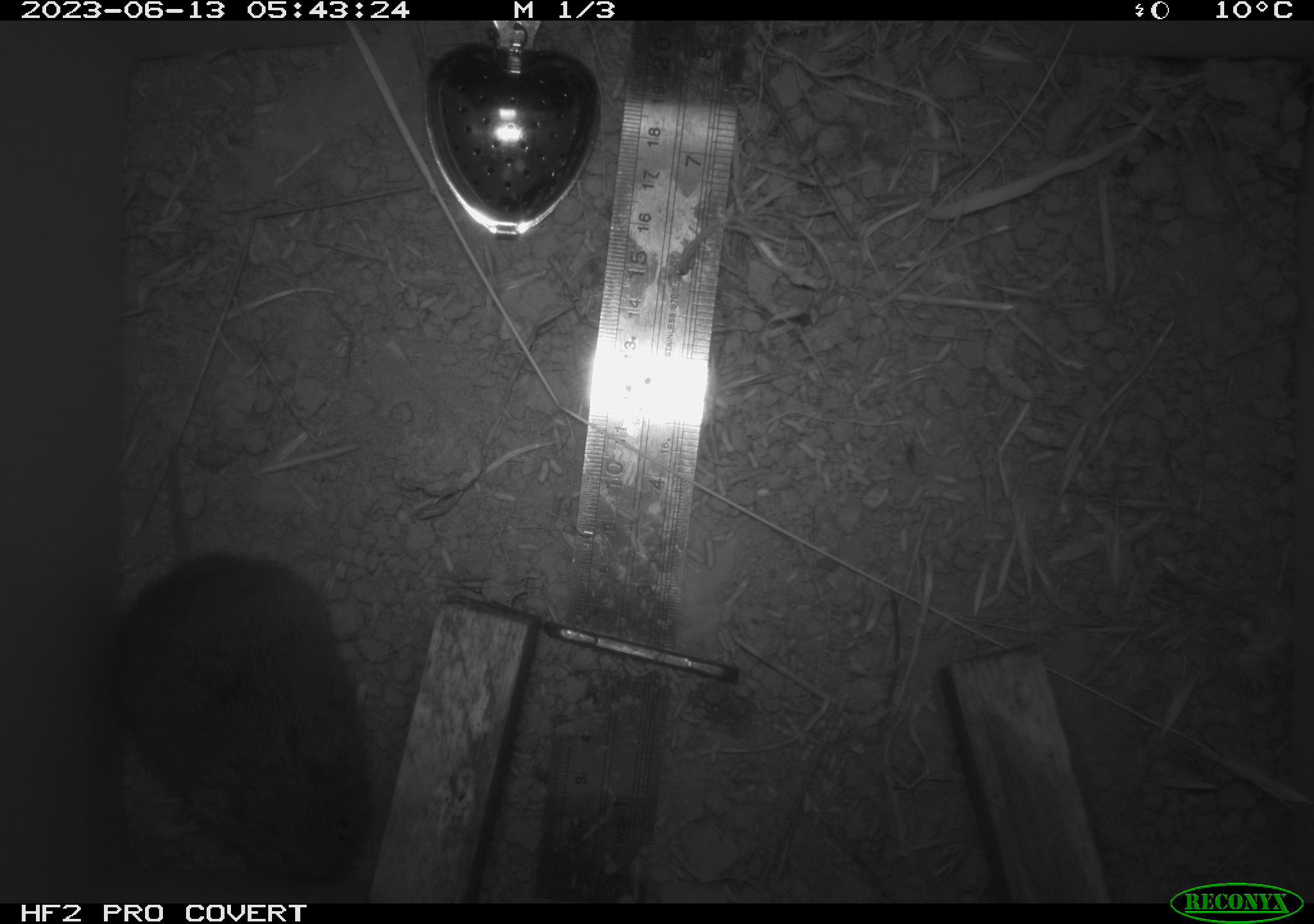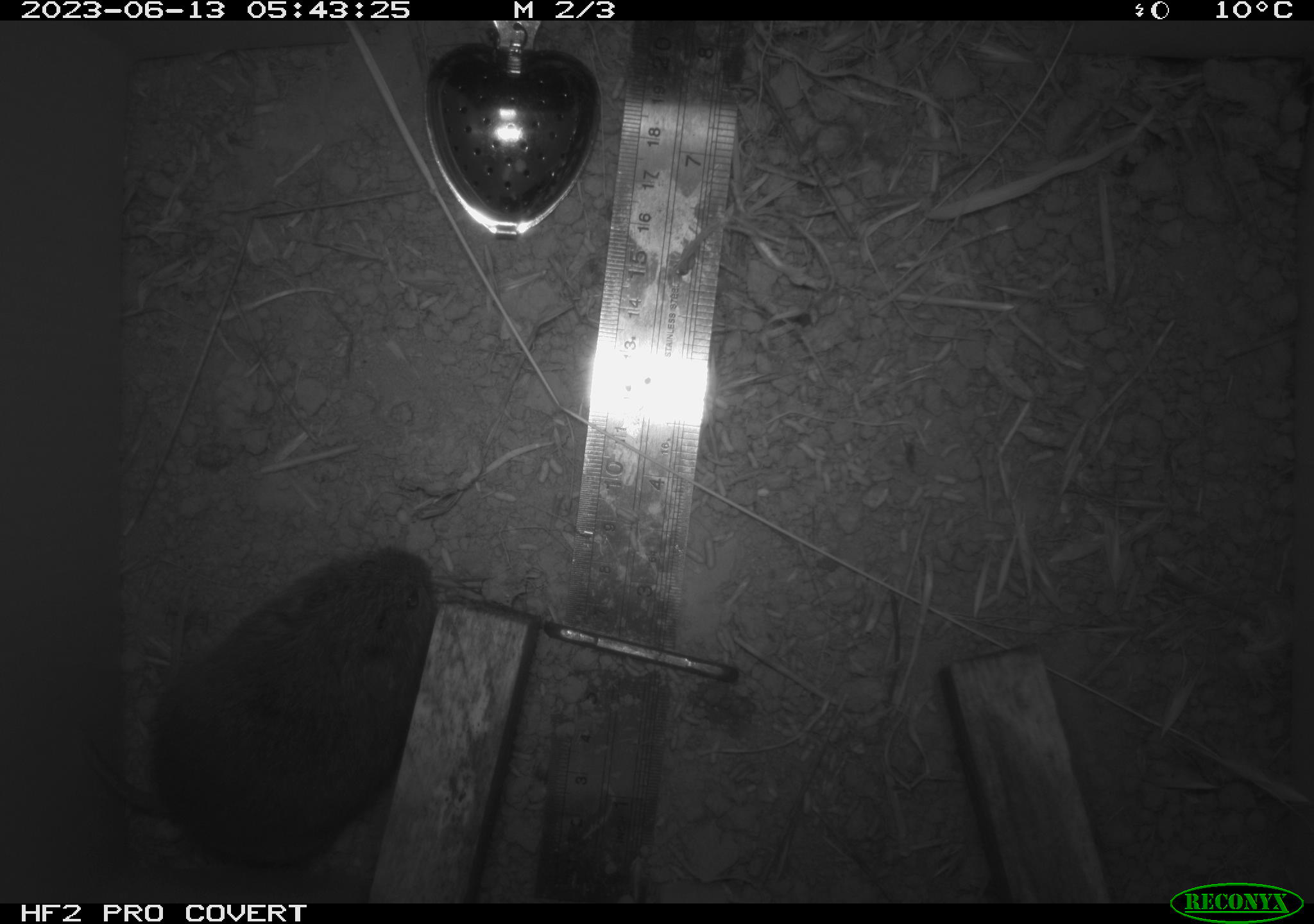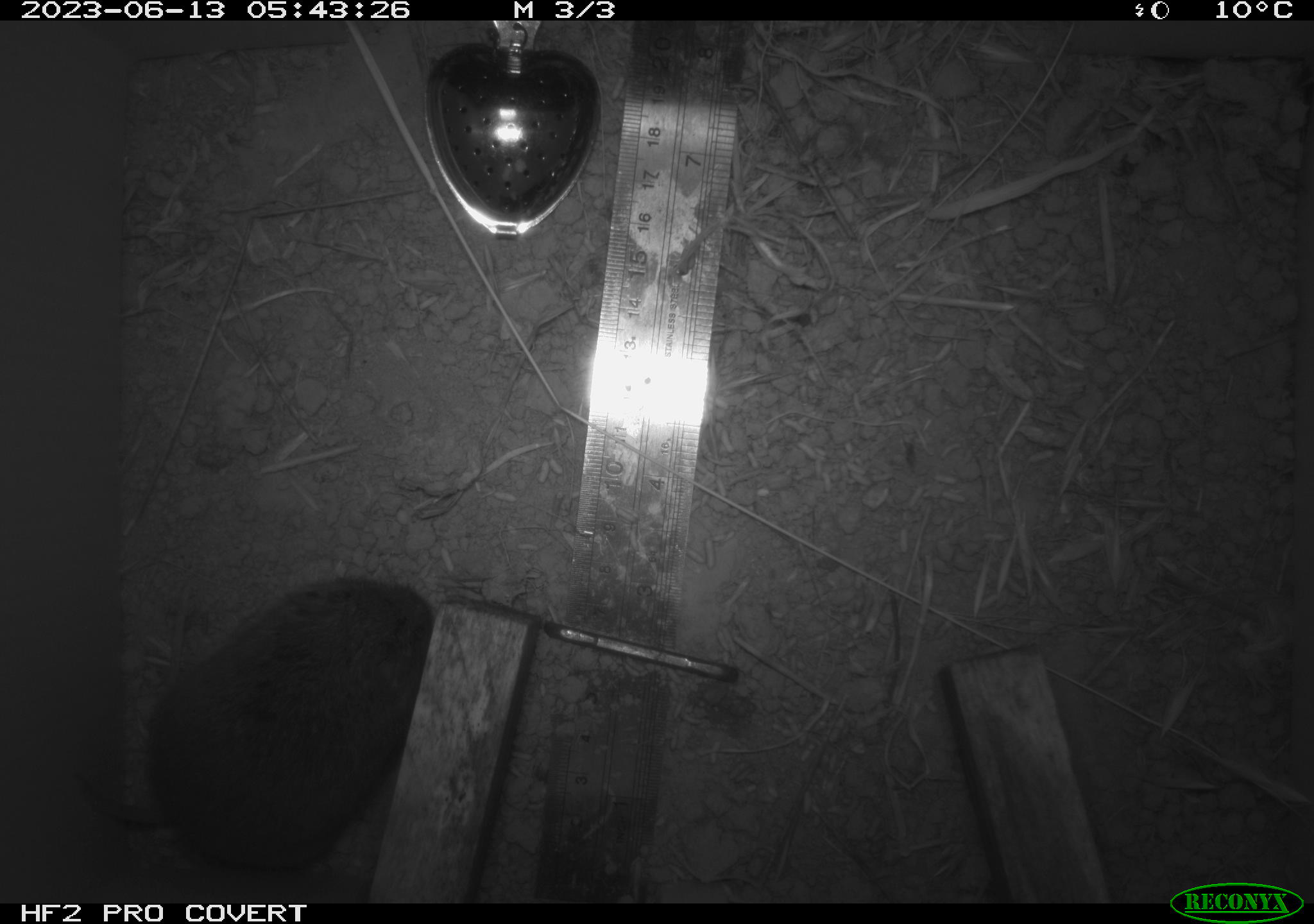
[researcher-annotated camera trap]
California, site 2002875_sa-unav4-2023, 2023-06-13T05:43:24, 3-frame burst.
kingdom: Animalia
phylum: Chordata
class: Mammalia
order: Rodentia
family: Cricetidae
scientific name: Arvicolinae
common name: voles, lemmings, and muskrats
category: arvicolinae subfamily